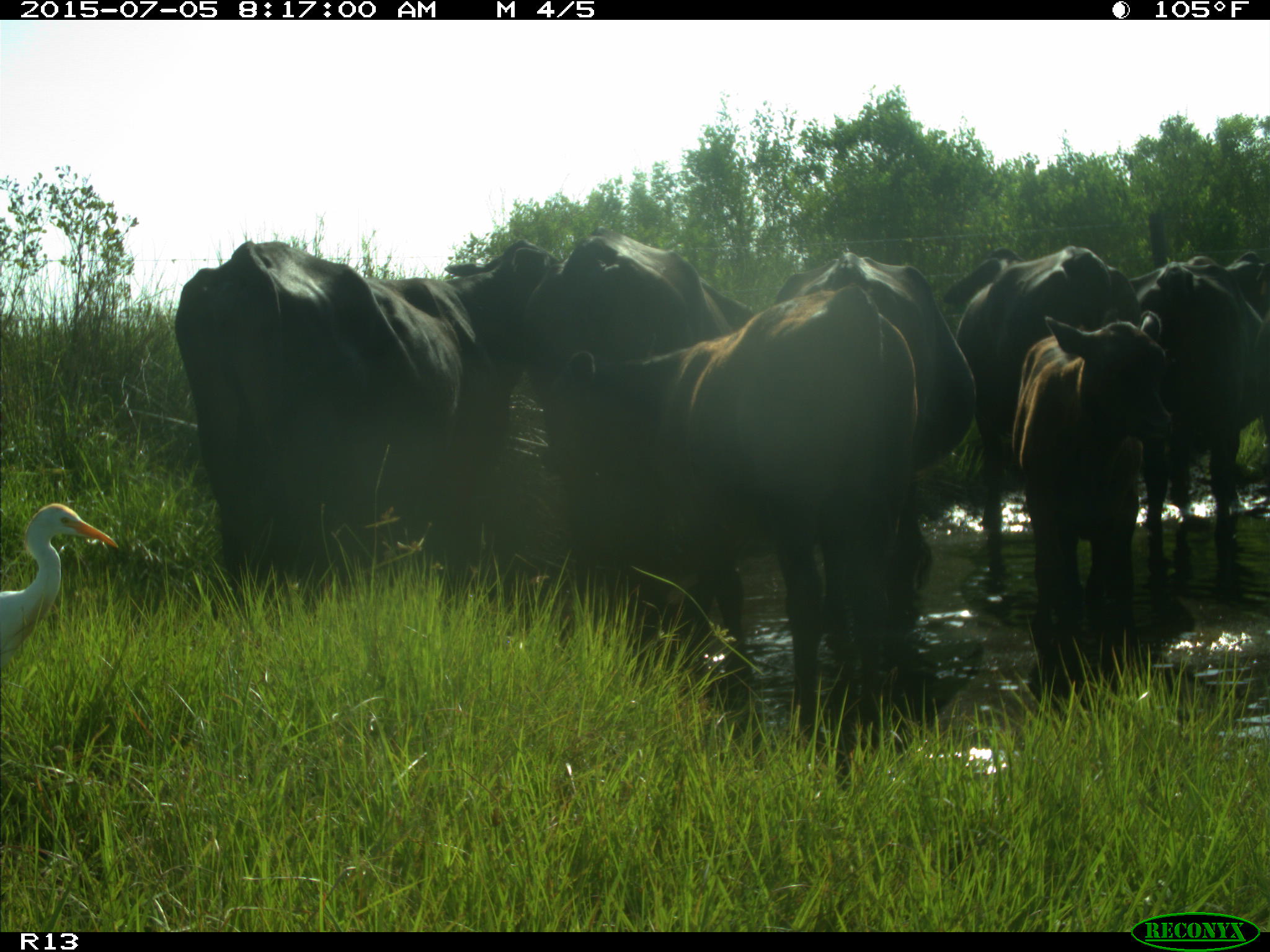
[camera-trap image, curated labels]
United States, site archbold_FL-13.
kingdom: Animalia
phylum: Chordata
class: Mammalia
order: Artiodactyla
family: Bovidae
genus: Bos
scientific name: Bos taurus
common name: domestic cow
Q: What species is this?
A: Bos taurus (domestic cow).